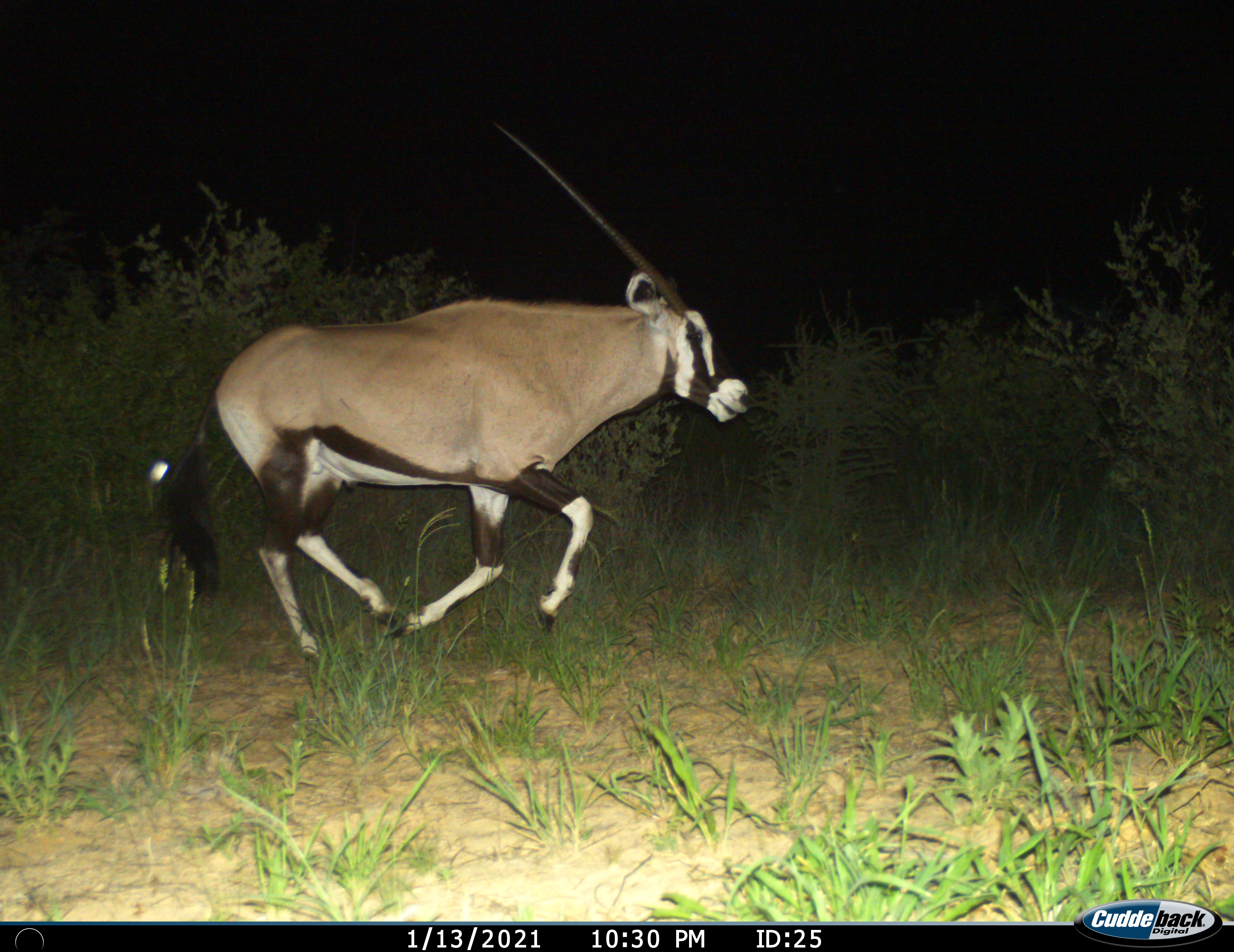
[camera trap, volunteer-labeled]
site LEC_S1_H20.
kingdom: Animalia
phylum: Chordata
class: Mammalia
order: Artiodactyla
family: Bovidae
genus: Oryx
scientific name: Oryx gazella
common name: gemsbok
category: oryx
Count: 1.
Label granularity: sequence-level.